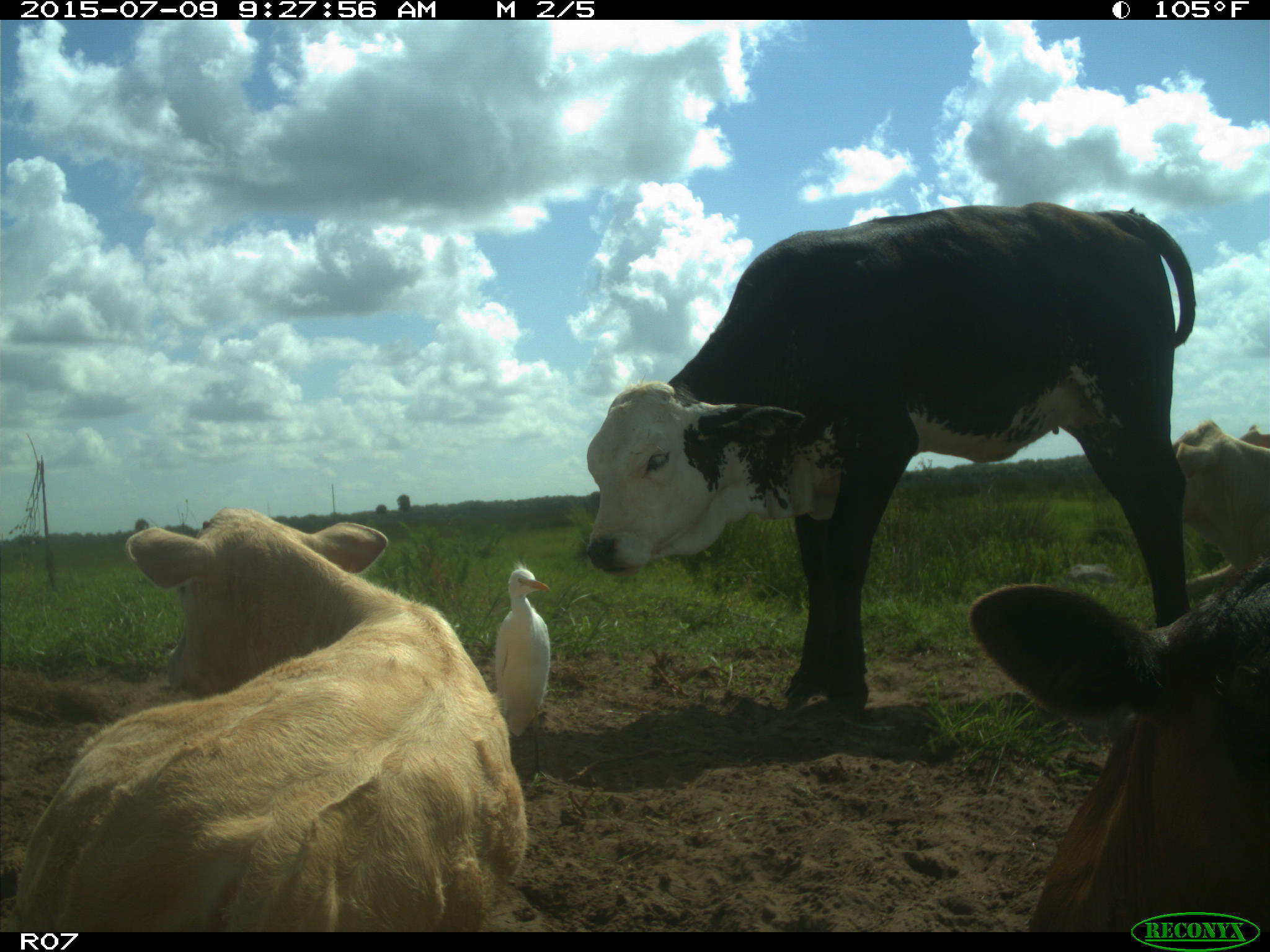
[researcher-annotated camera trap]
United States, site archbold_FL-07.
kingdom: Animalia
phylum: Chordata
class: Mammalia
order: Artiodactyla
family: Bovidae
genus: Bos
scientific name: Bos taurus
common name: domestic cow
Bos taurus (domestic cow).